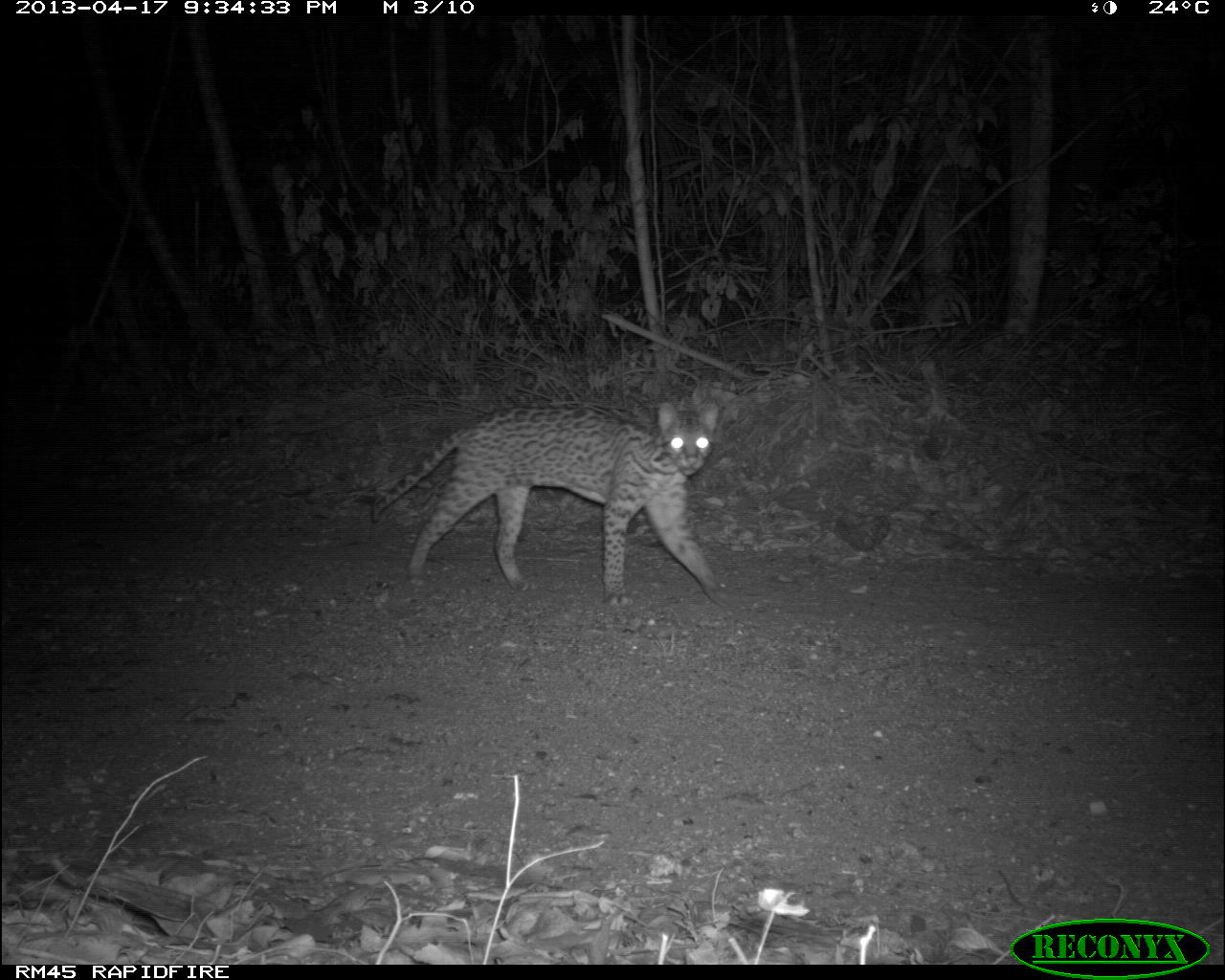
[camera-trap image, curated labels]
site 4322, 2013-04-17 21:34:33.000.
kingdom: Animalia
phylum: Chordata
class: Mammalia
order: Carnivora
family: Felidae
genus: Leopardus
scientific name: Leopardus pardalis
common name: ocelot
Leopardus pardalis (ocelot), count 1, sex male.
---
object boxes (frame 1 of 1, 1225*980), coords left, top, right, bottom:
leopardus pardalis: 369, 400, 739, 608